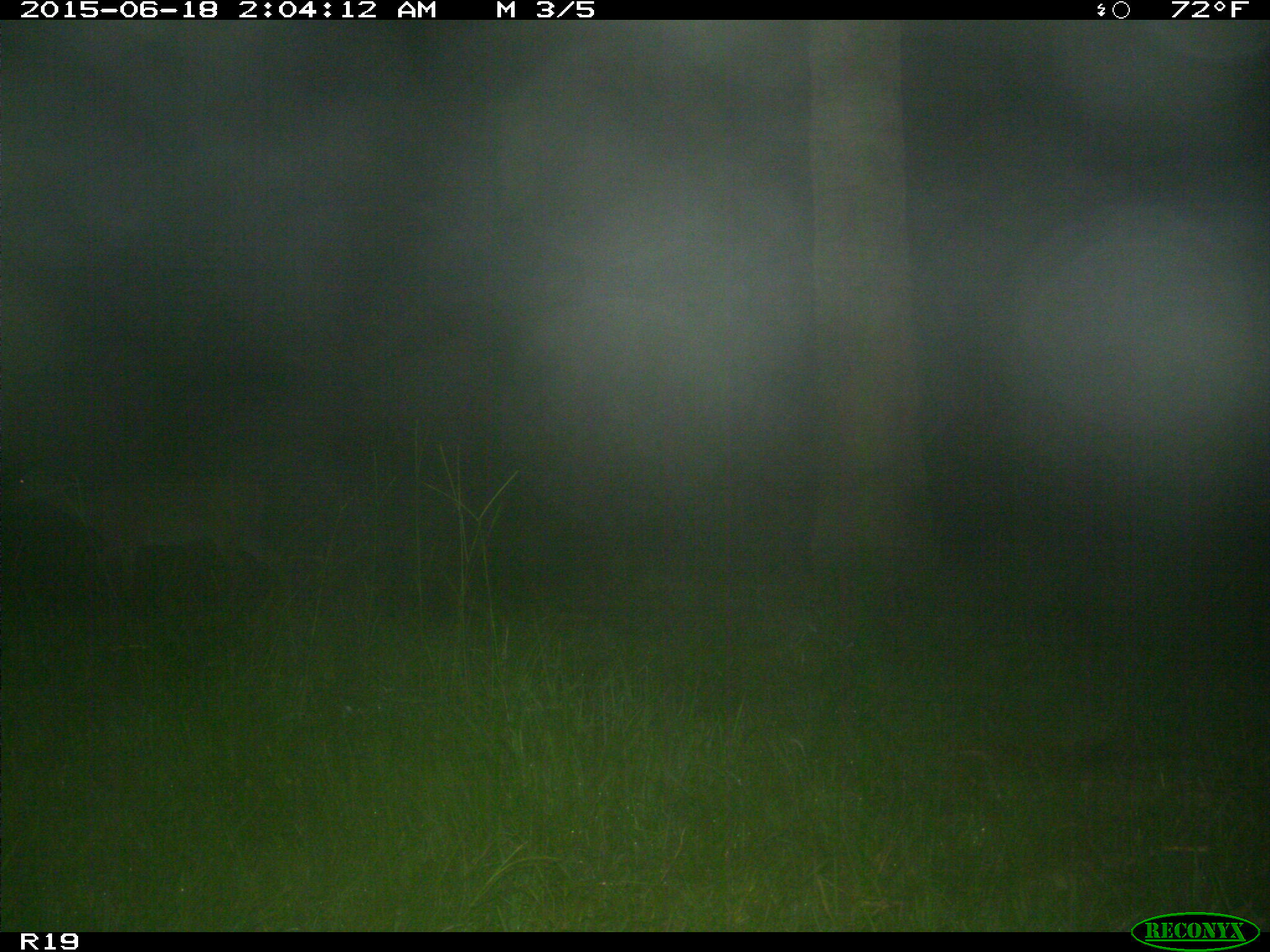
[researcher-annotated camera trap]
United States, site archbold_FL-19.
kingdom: Animalia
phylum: Chordata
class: Mammalia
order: Artiodactyla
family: Cervidae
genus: Odocoileus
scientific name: Odocoileus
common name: deer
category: unidentified deer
Unidentified deer (deer) (Odocoileus).